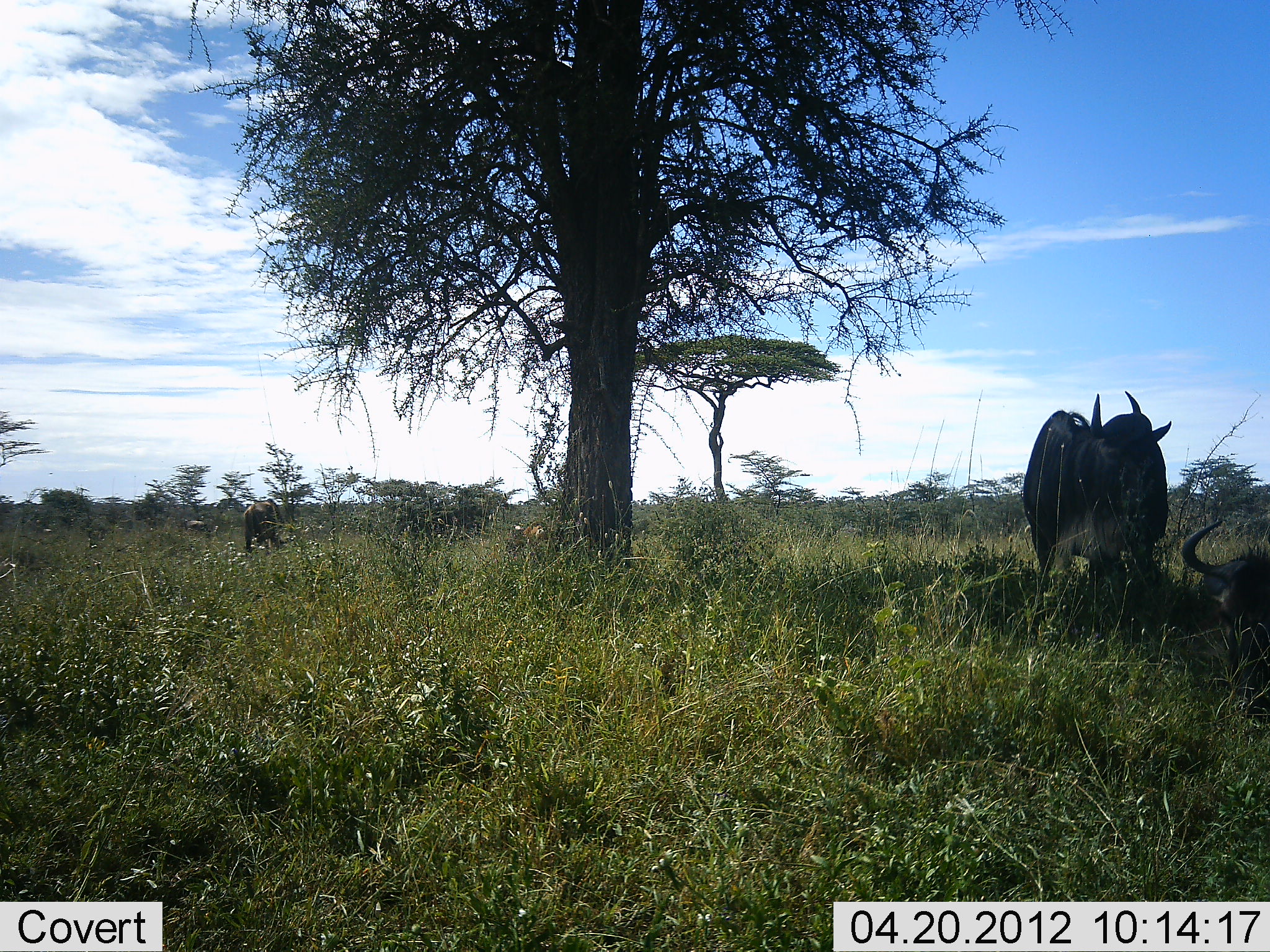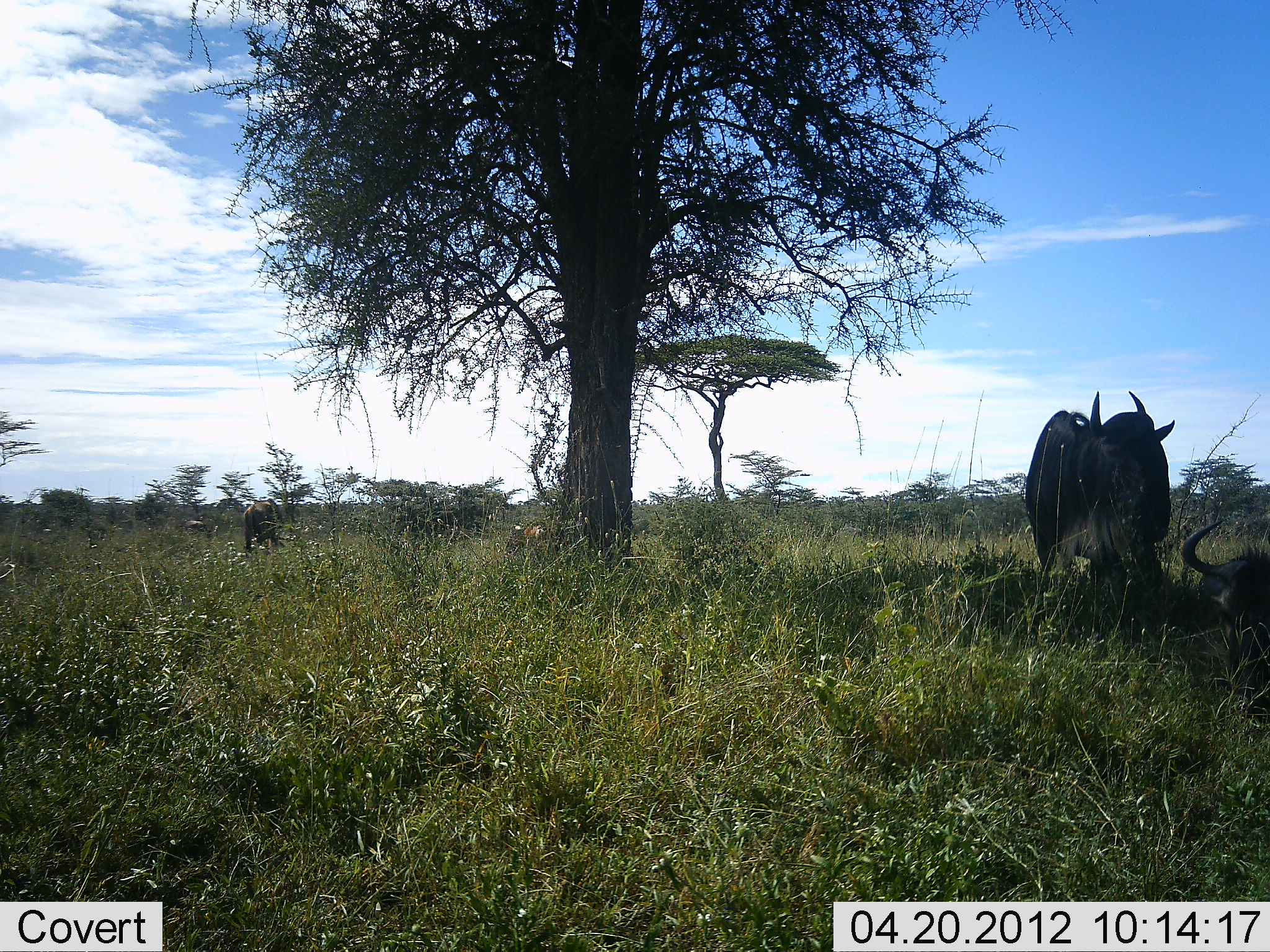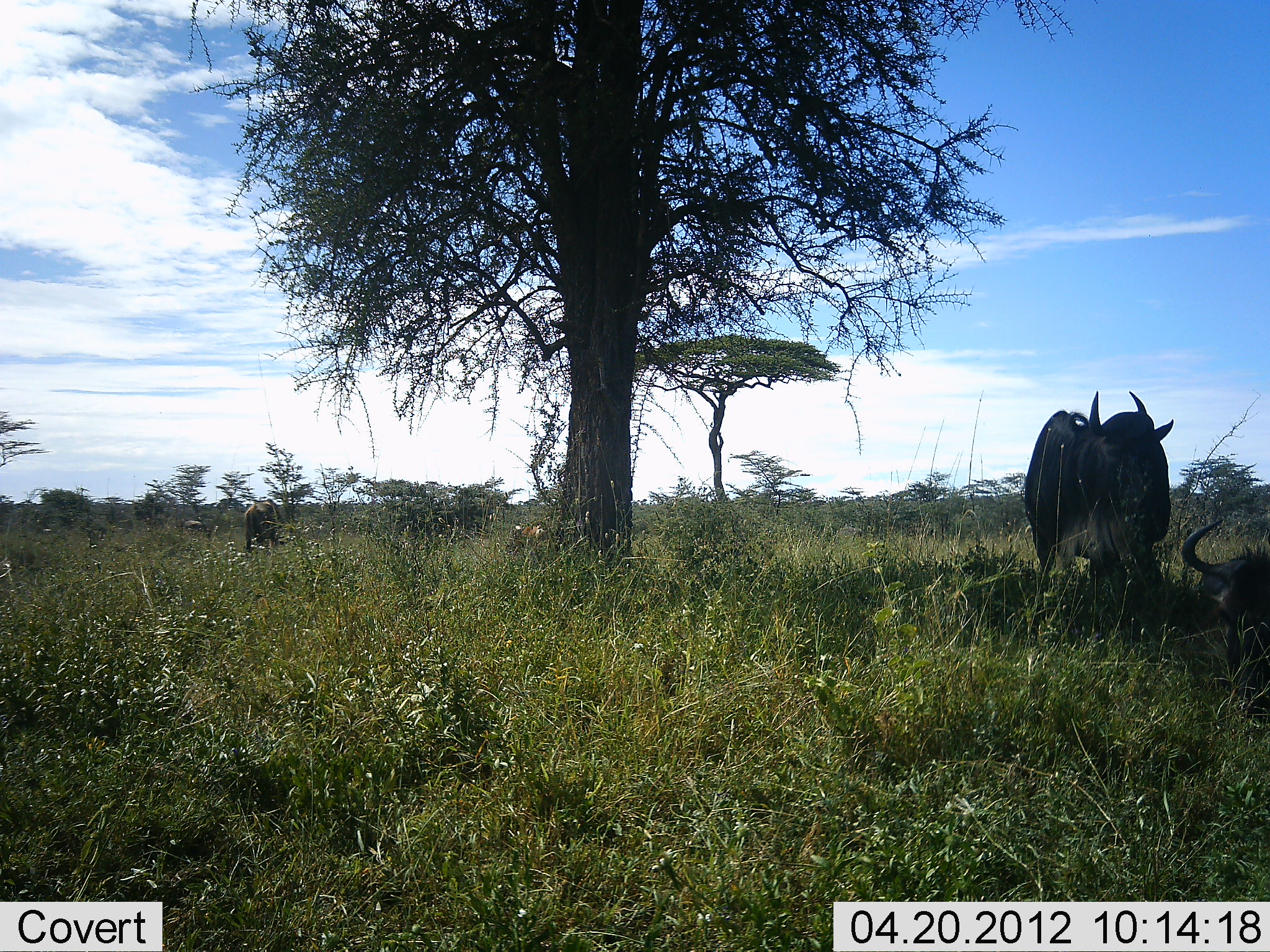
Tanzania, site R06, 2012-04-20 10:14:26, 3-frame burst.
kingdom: Animalia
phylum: Chordata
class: Mammalia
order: Artiodactyla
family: Bovidae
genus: Connochaetes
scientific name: Connochaetes taurinus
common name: blue wildebeest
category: wildebeest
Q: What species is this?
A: Wildebeest (blue wildebeest) (Connochaetes taurinus).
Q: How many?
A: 3.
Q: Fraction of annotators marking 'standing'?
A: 89%.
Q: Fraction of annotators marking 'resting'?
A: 94%.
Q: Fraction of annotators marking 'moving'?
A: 6%.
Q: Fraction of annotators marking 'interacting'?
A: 6%.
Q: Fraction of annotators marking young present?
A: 0%.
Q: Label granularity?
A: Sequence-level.